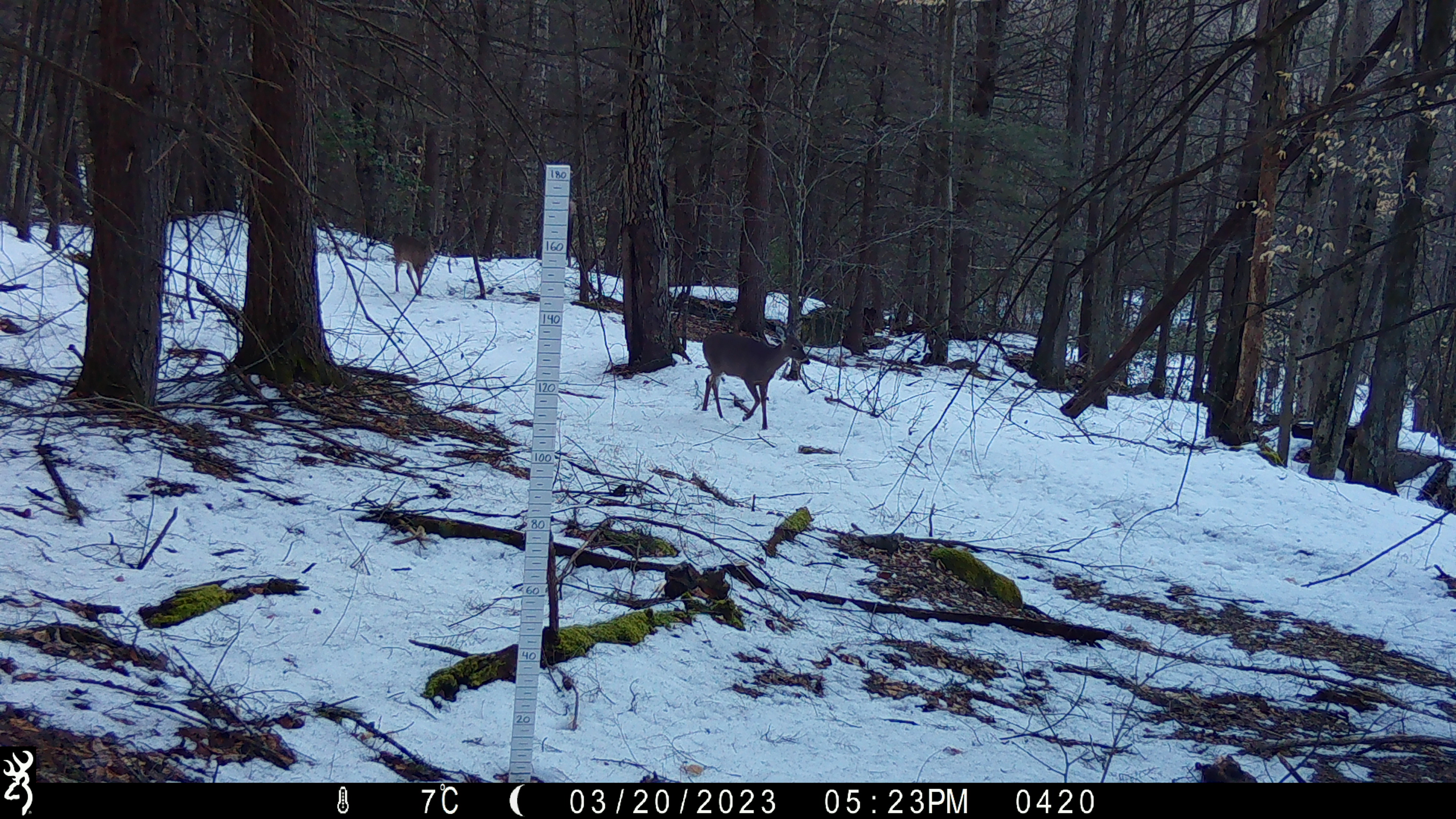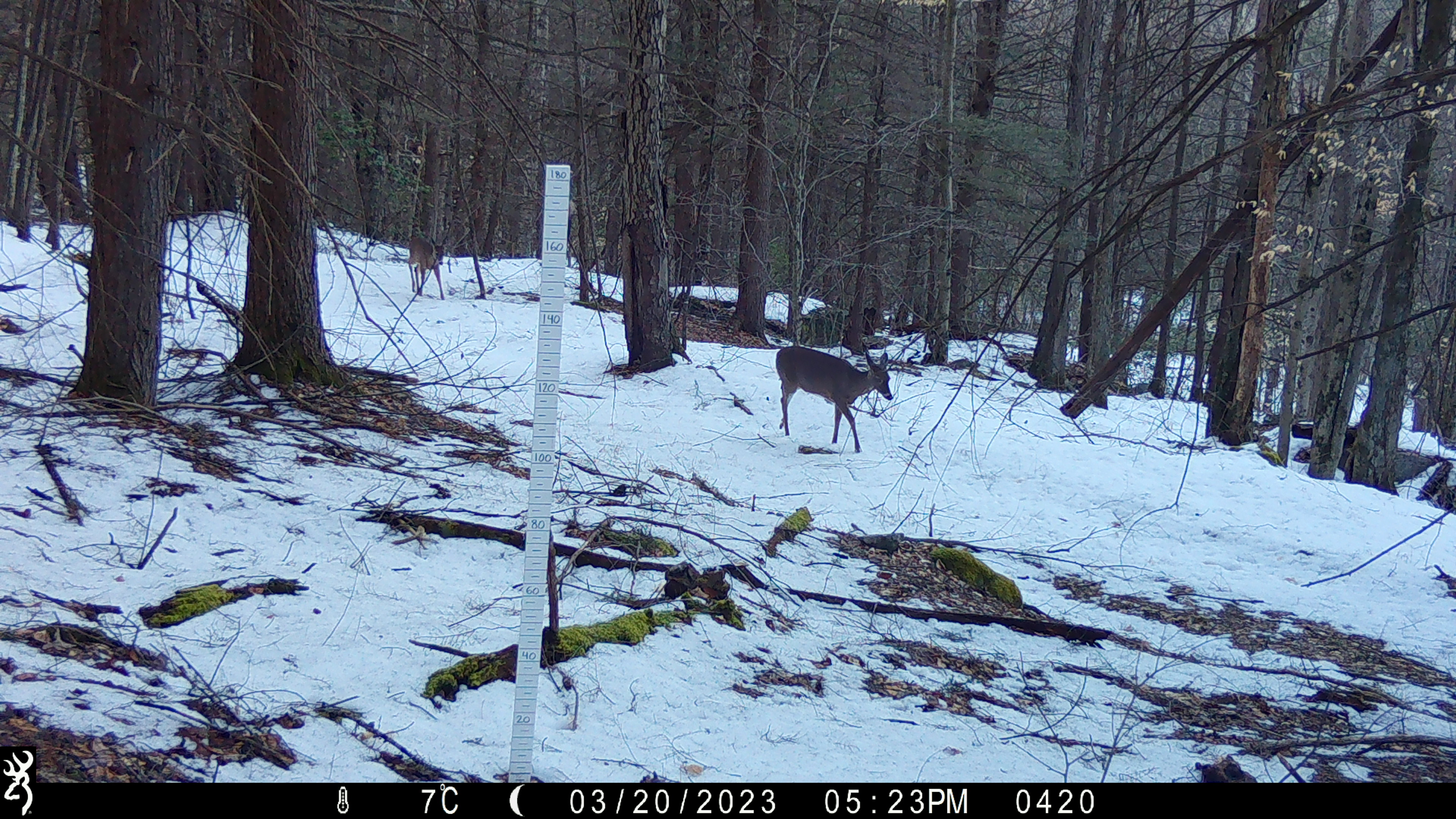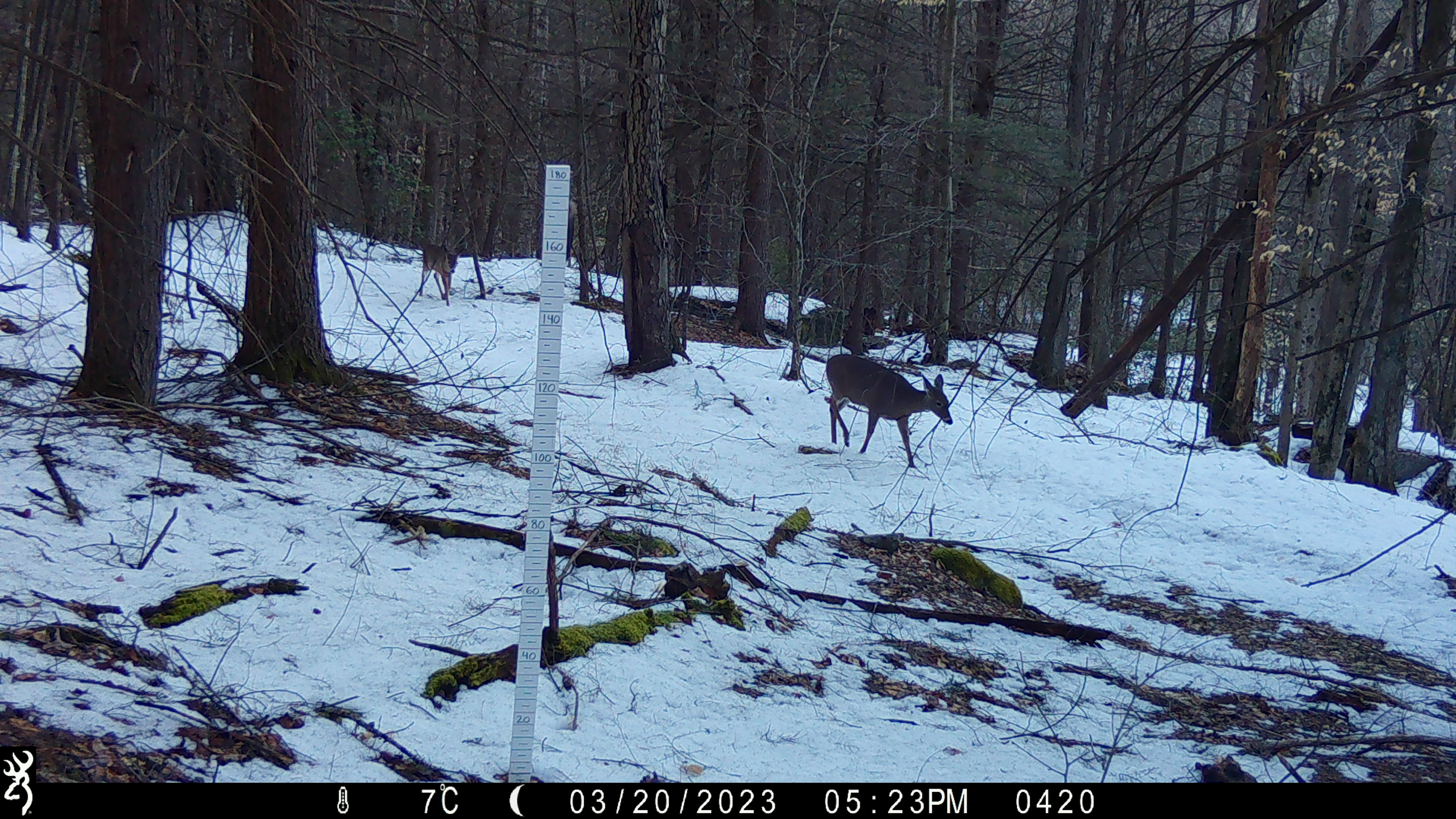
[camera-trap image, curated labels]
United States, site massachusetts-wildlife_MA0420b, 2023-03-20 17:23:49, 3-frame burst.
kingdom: Animalia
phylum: Chordata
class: Mammalia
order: Artiodactyla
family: Cervidae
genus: Odocoileus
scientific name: Odocoileus virginianus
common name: white-tailed deer